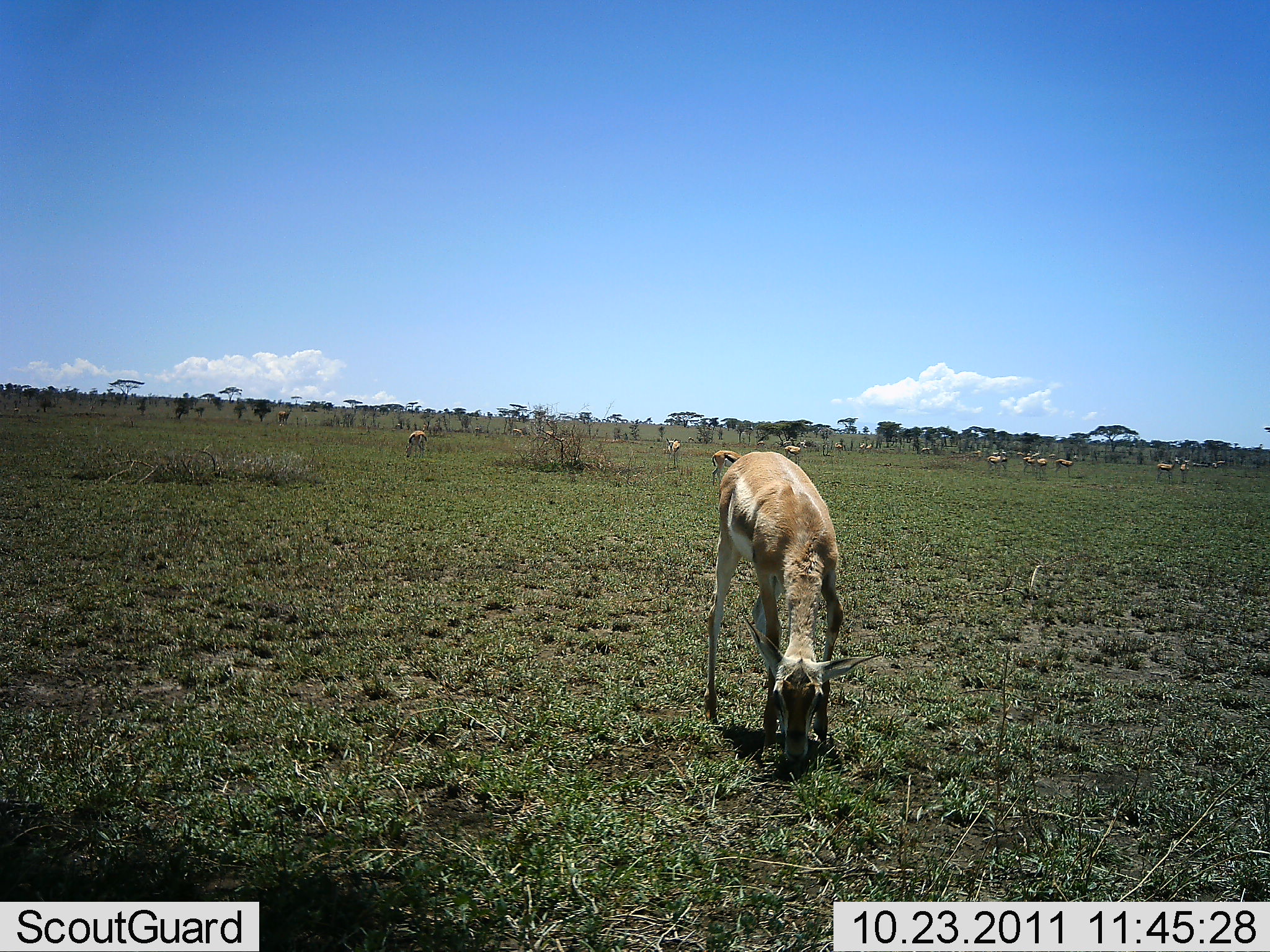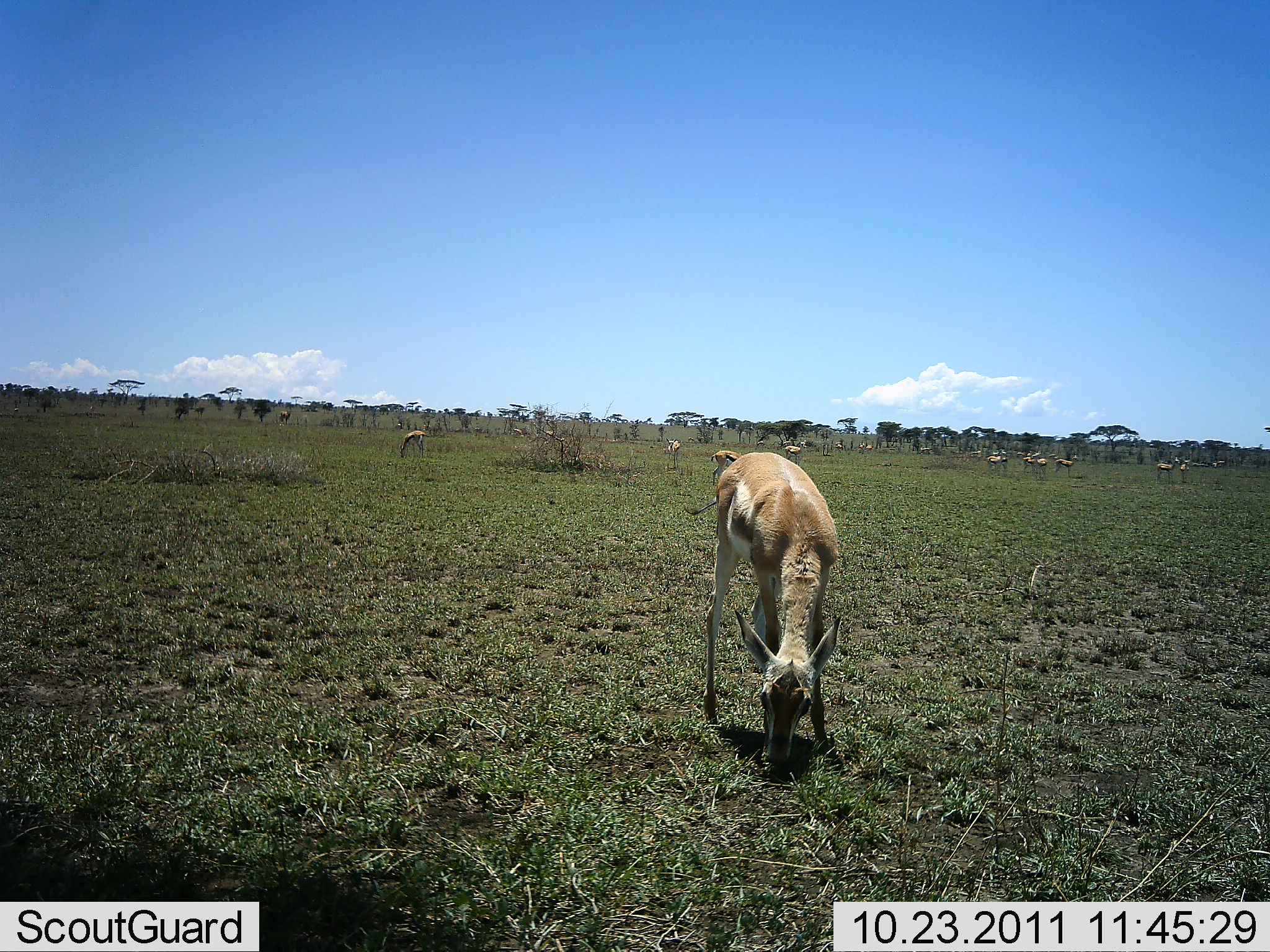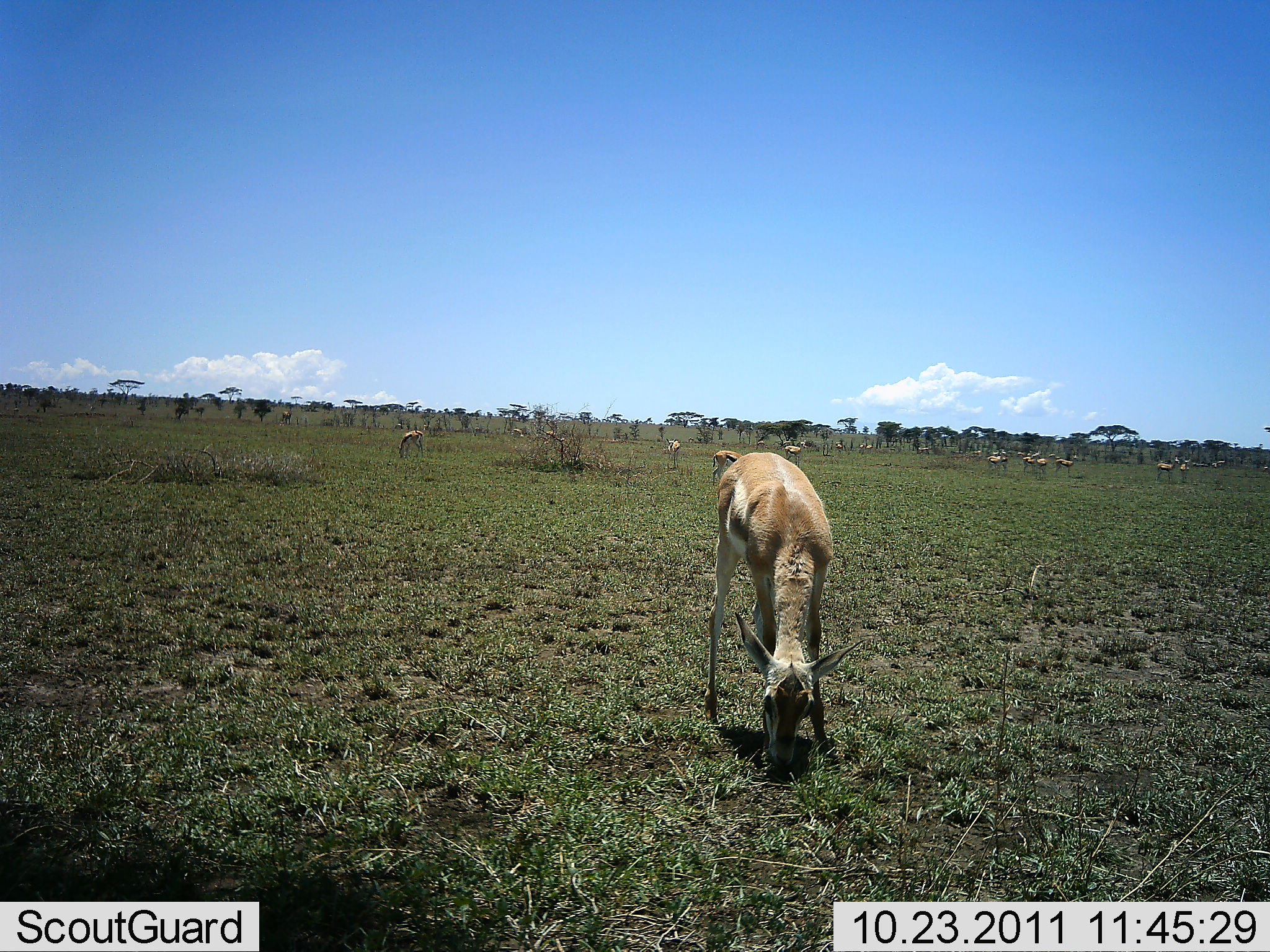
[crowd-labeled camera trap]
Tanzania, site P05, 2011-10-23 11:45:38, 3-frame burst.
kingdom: Animalia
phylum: Chordata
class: Mammalia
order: Artiodactyla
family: Bovidae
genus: Eudorcas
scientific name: Eudorcas thomsonii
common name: thomson's gazelle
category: gazellethomsons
Gazellethomsons (thomson's gazelle) (Eudorcas thomsonii), count 11-50. Behavior (volunteer vote fractions): standing 55%, resting 0%, moving 18%, interacting 0%. Young present (vote fraction): 0%. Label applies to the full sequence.